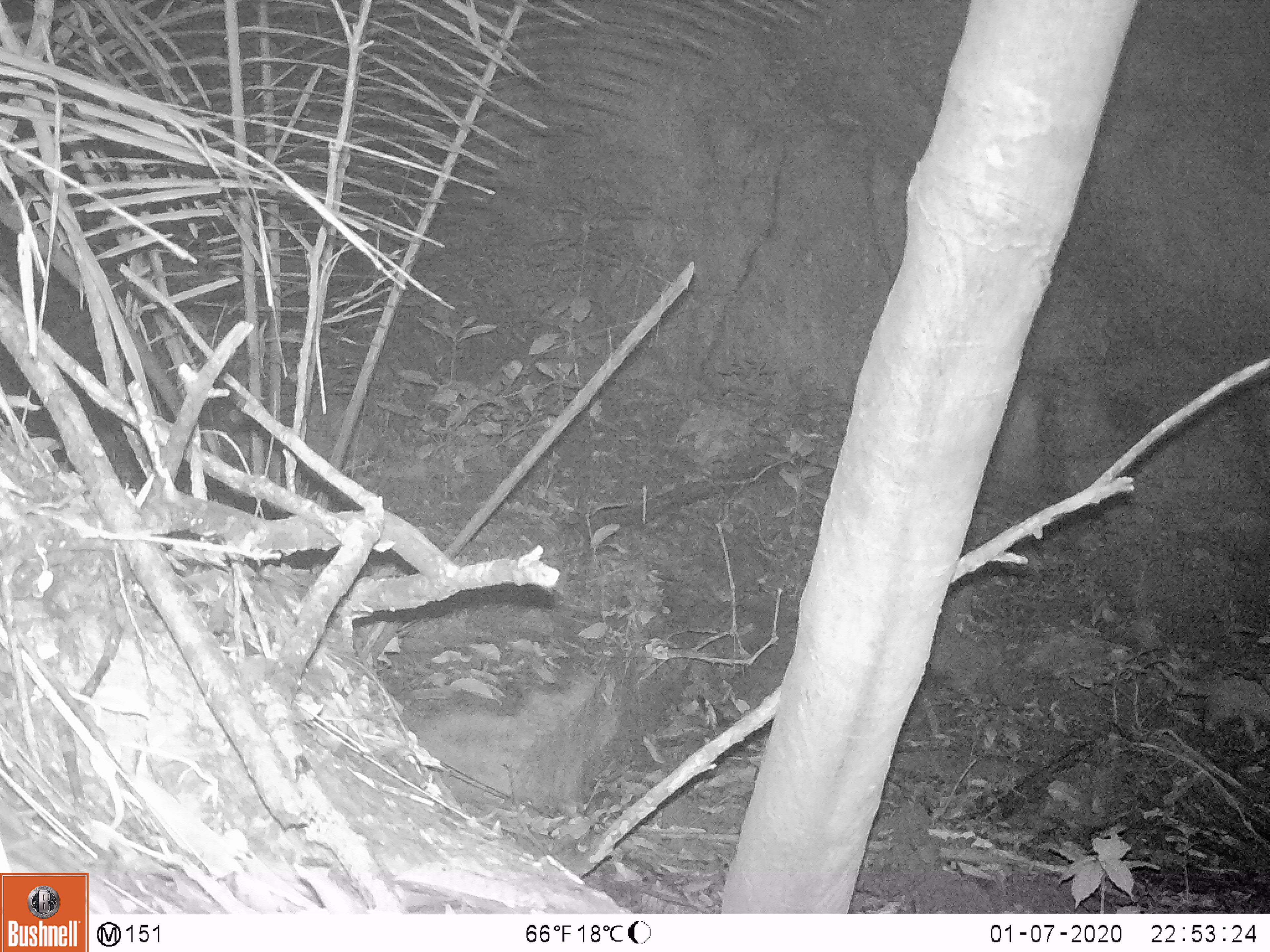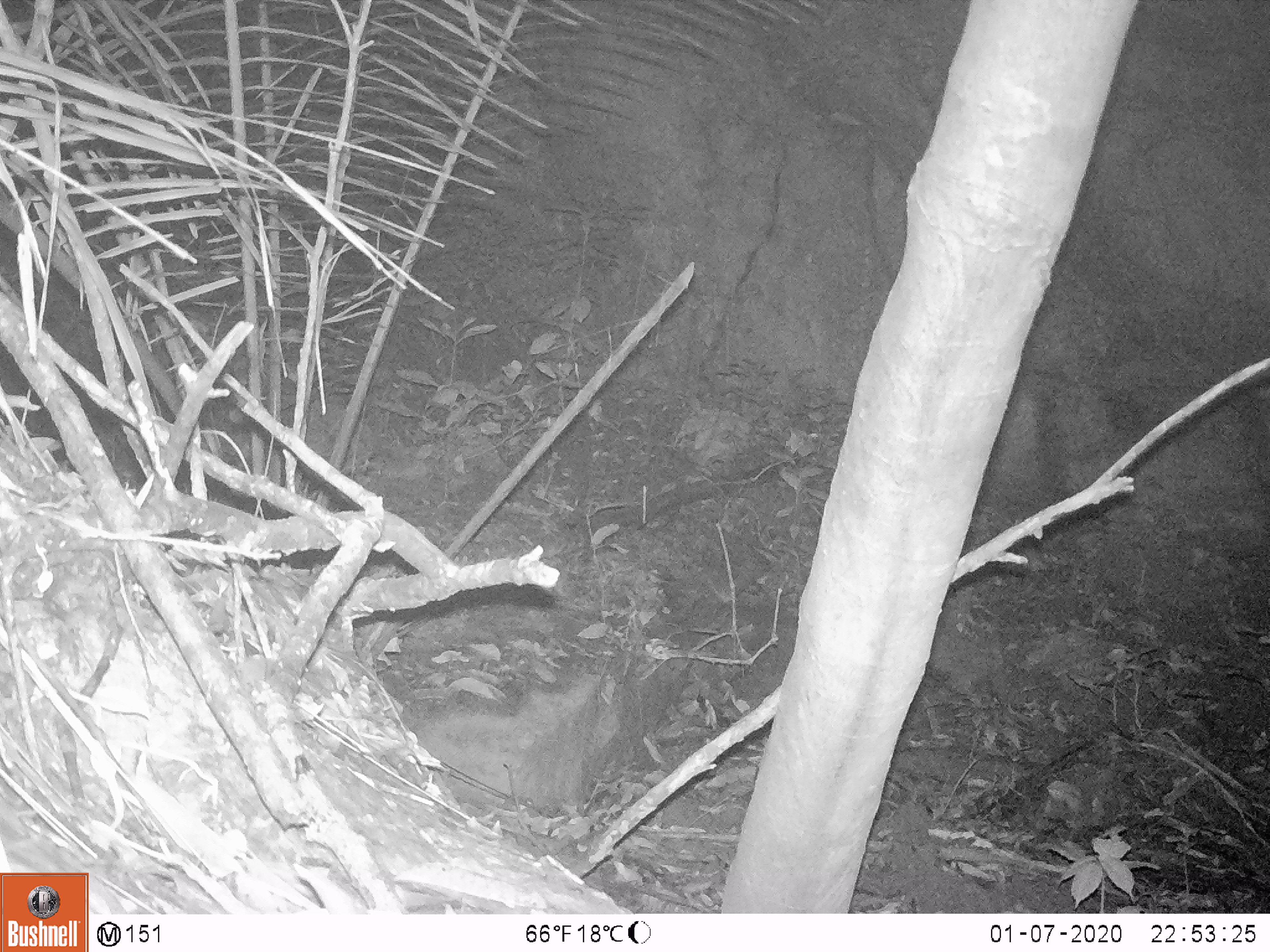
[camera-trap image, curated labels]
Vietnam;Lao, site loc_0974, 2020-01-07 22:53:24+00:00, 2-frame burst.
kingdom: Animalia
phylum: Chordata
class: Mammalia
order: Rodentia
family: Hystricidae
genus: Atherurus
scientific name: Atherurus macrourus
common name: asiatic brush-tailed porcupine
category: asiatic brush tailed porcupine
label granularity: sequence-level